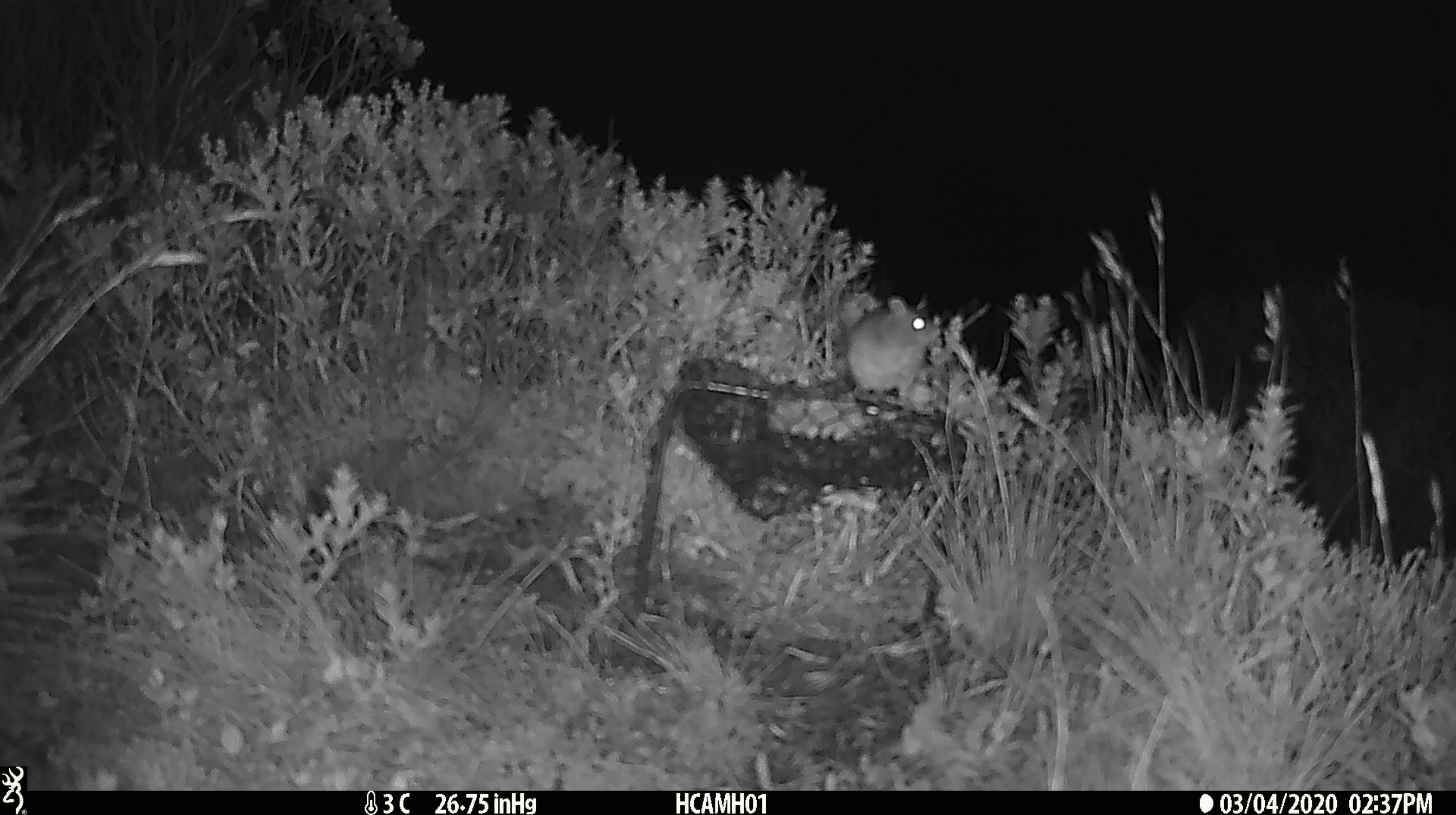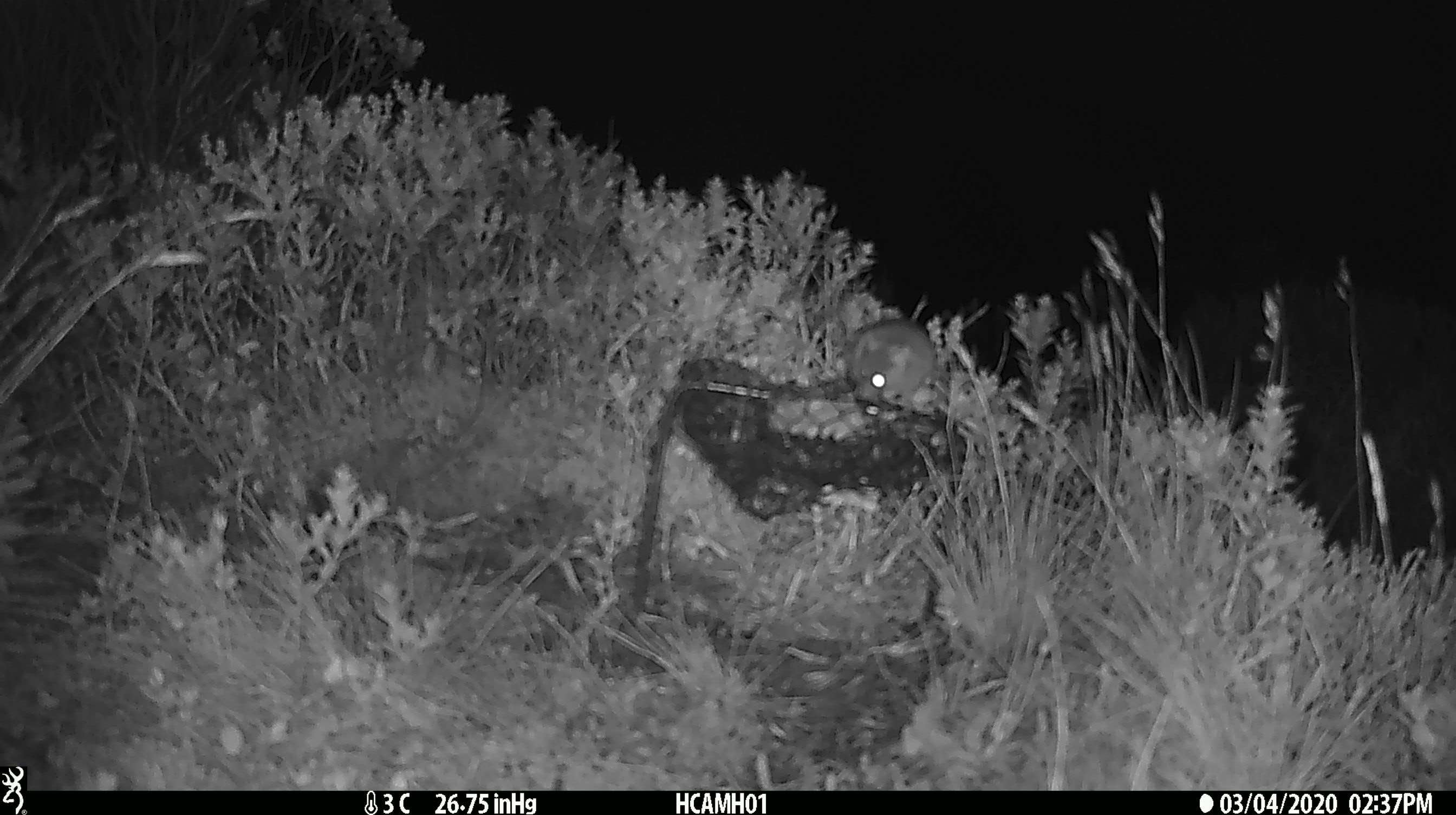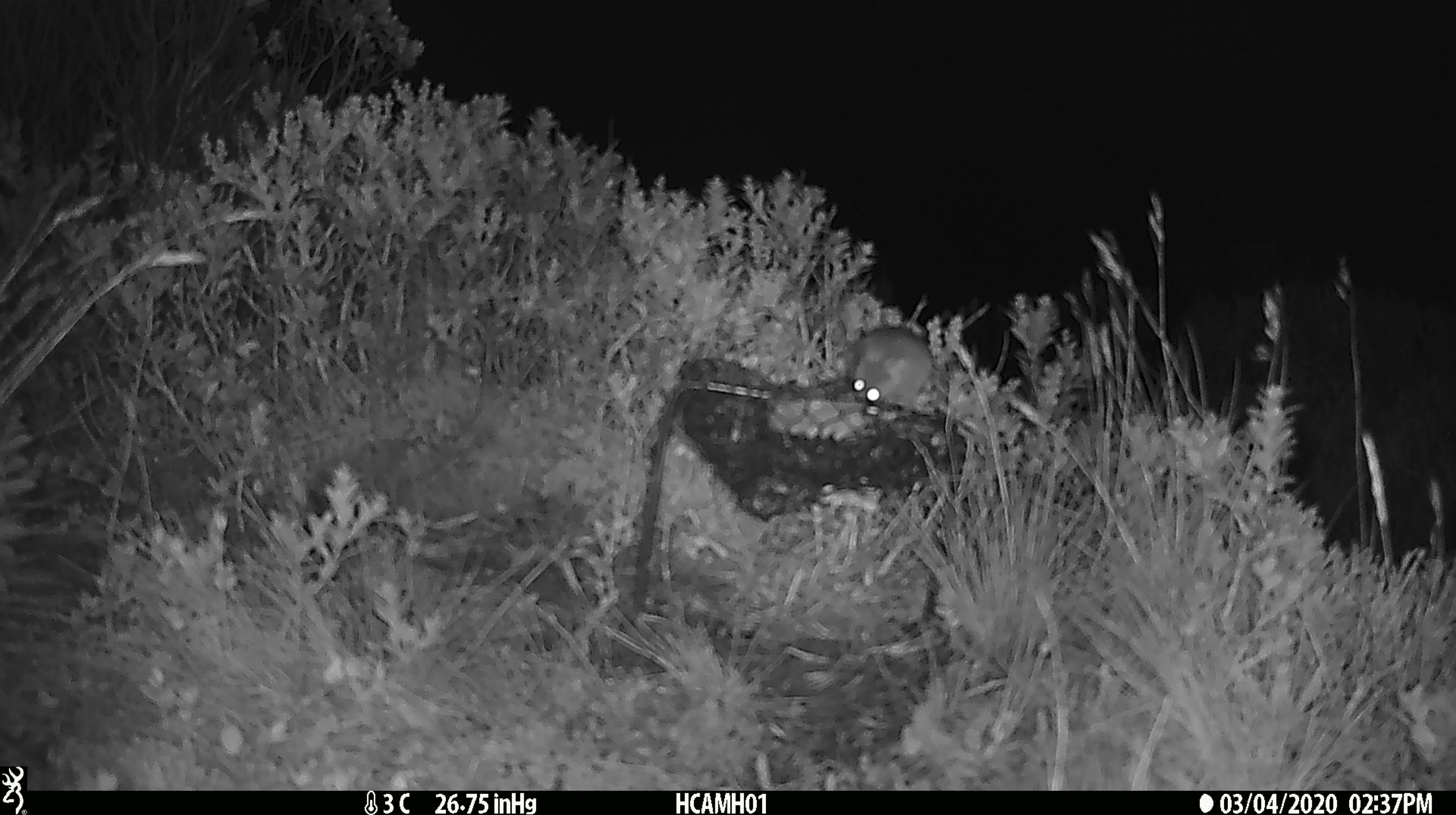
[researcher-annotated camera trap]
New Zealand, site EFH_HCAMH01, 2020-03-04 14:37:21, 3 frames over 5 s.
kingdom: Animalia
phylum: Chordata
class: Mammalia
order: Rodentia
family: Muridae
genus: Mus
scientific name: Mus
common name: mouse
Mouse (Mus).